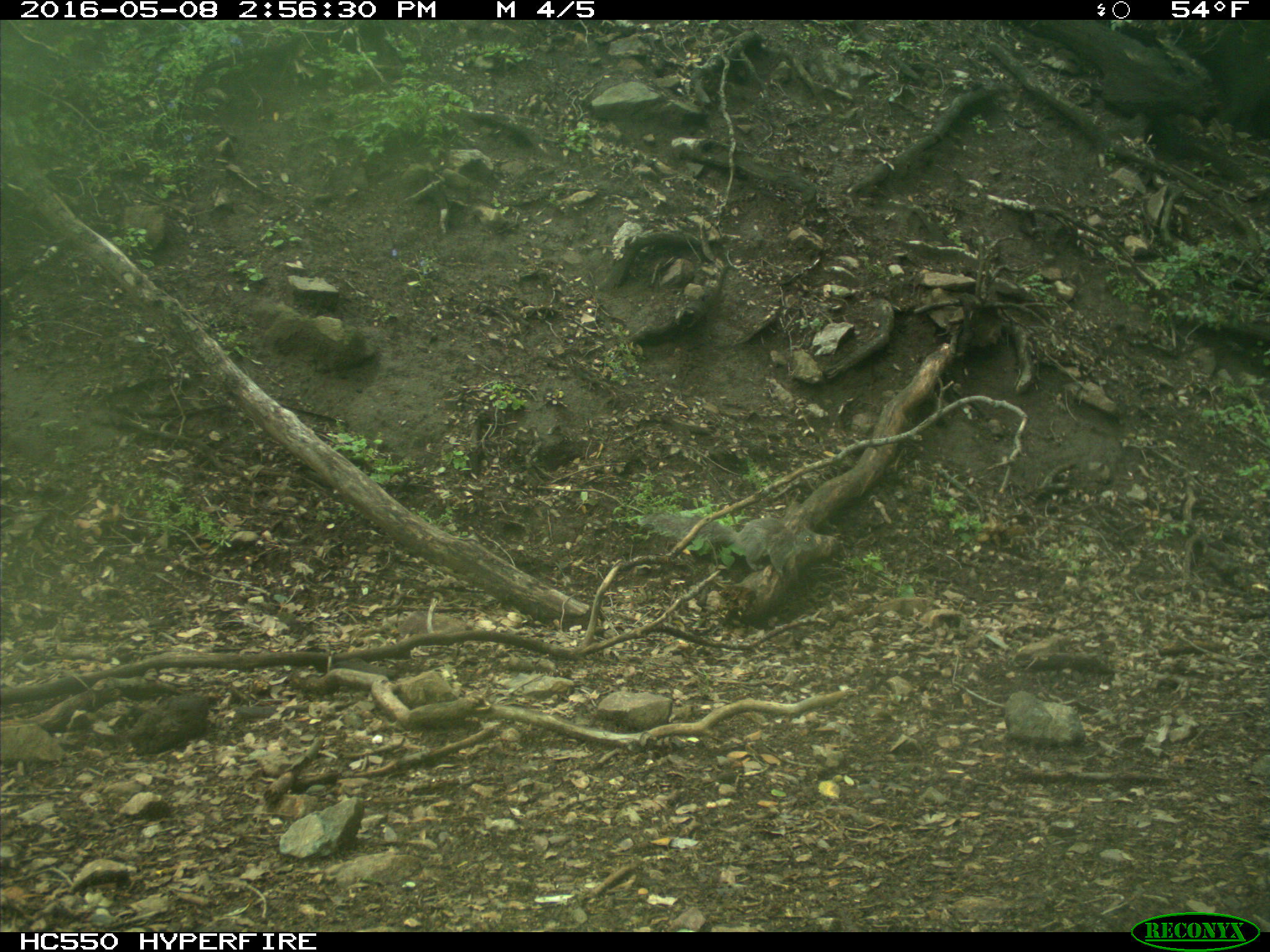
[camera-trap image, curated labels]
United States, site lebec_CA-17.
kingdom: Animalia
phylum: Chordata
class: Mammalia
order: Rodentia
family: Sciuridae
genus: Sciurus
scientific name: Sciurus carolinensis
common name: eastern gray squirrel